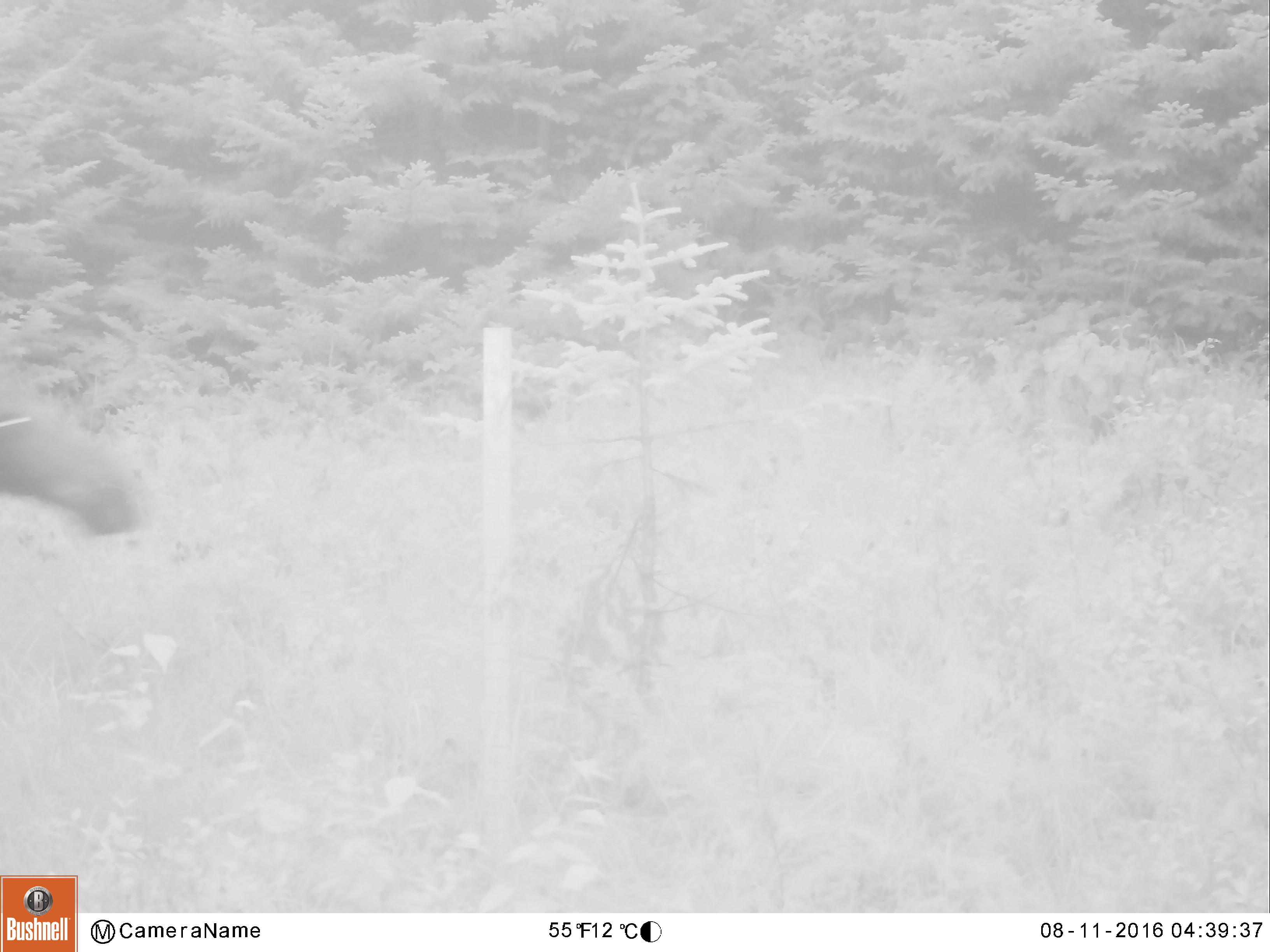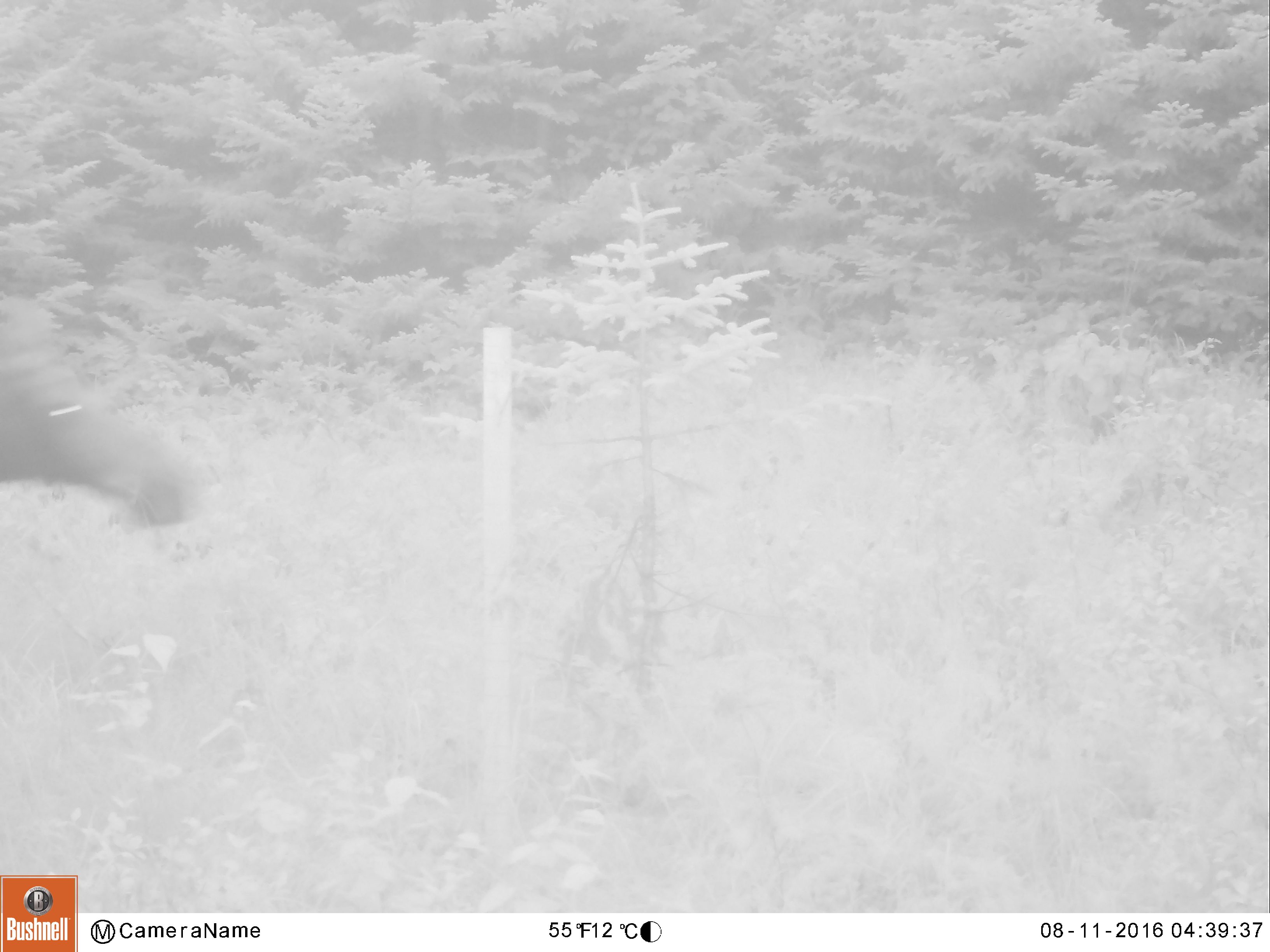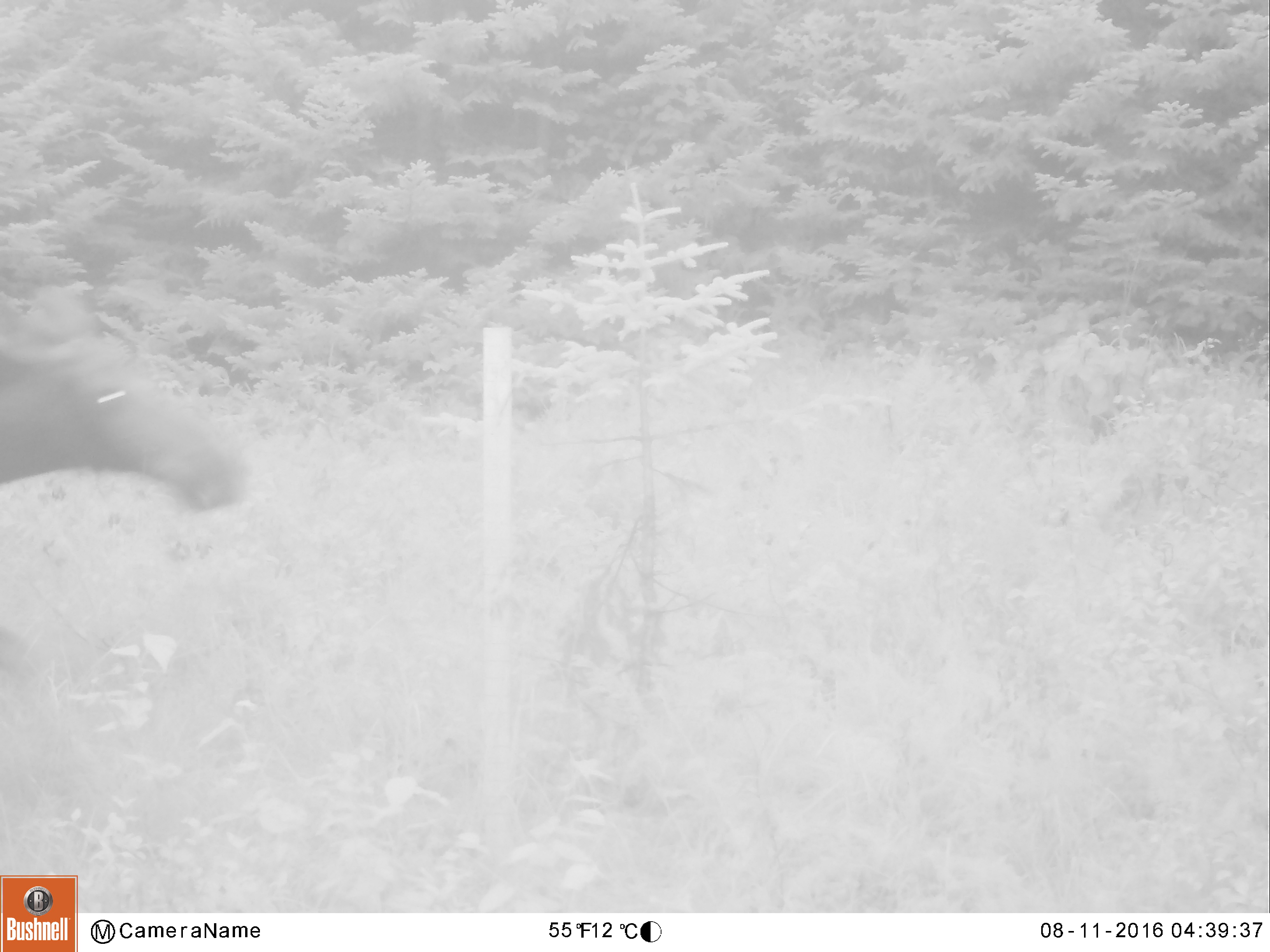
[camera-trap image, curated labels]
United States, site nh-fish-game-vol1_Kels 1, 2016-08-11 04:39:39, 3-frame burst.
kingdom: Animalia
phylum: Chordata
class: Mammalia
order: Artiodactyla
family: Cervidae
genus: Alces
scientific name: Alces alces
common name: moose